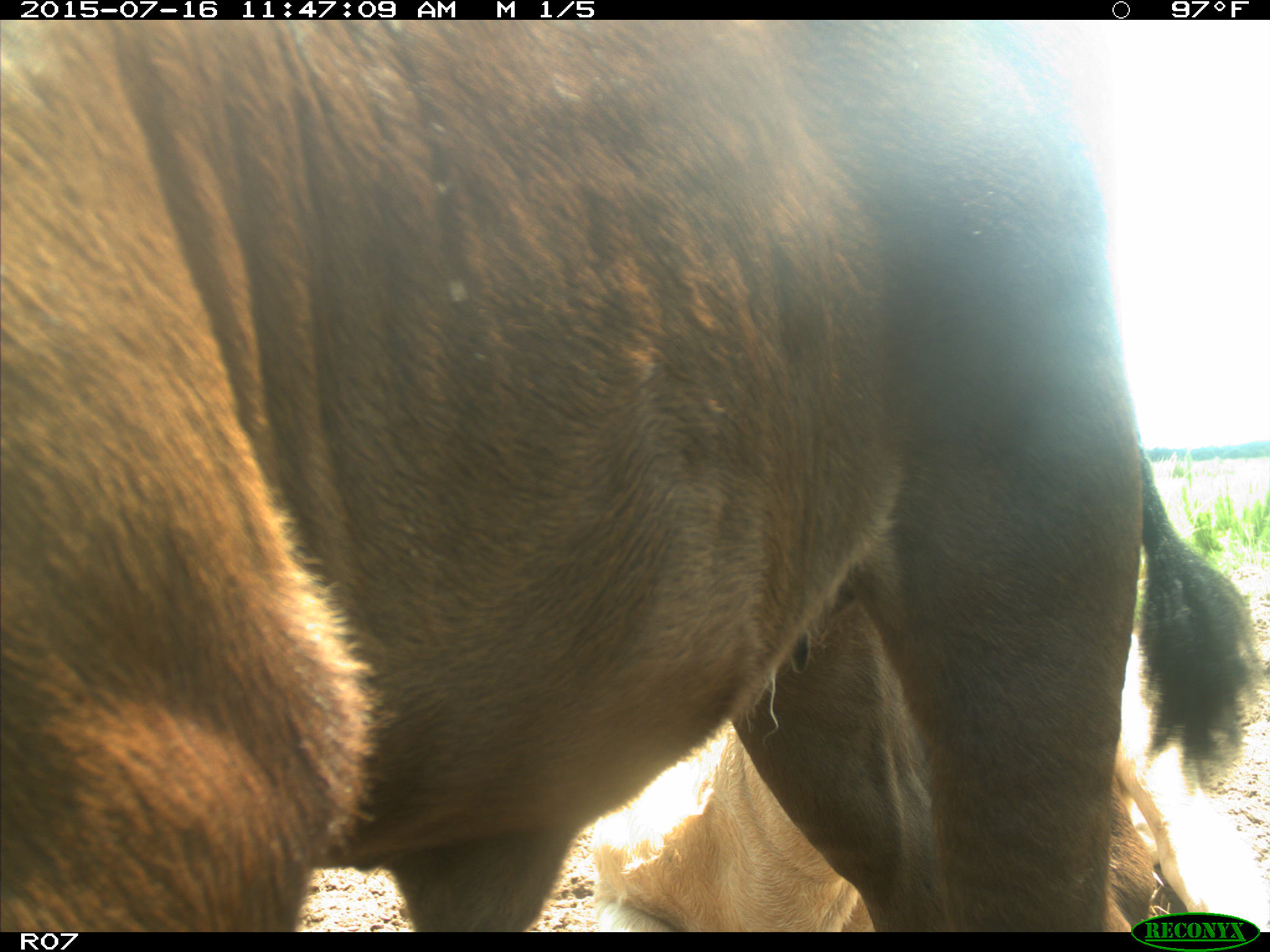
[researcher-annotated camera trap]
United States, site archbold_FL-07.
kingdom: Animalia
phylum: Chordata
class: Mammalia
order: Artiodactyla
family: Bovidae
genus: Bos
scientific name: Bos taurus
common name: domestic cow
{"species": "Bos taurus (domestic cow)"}